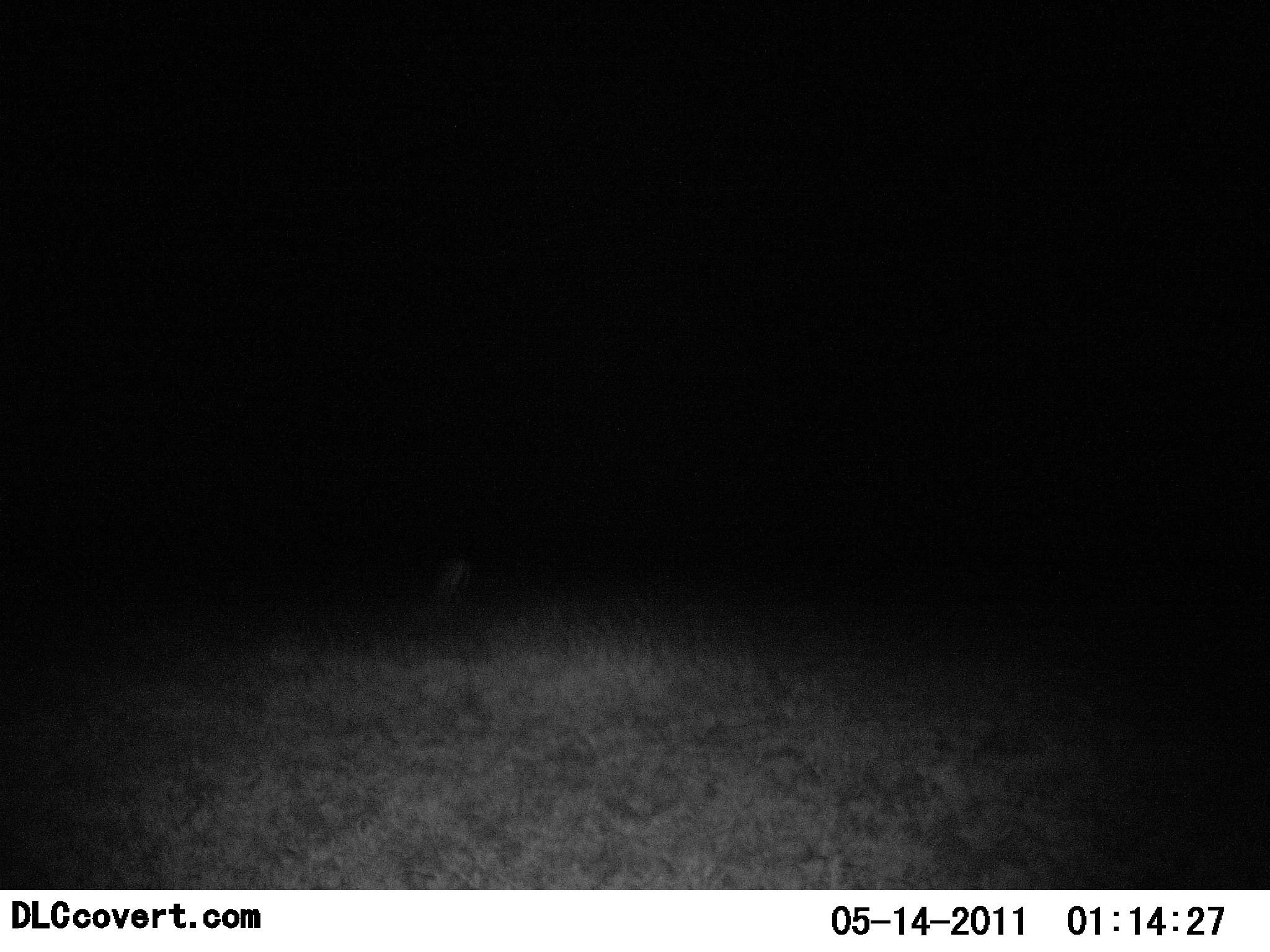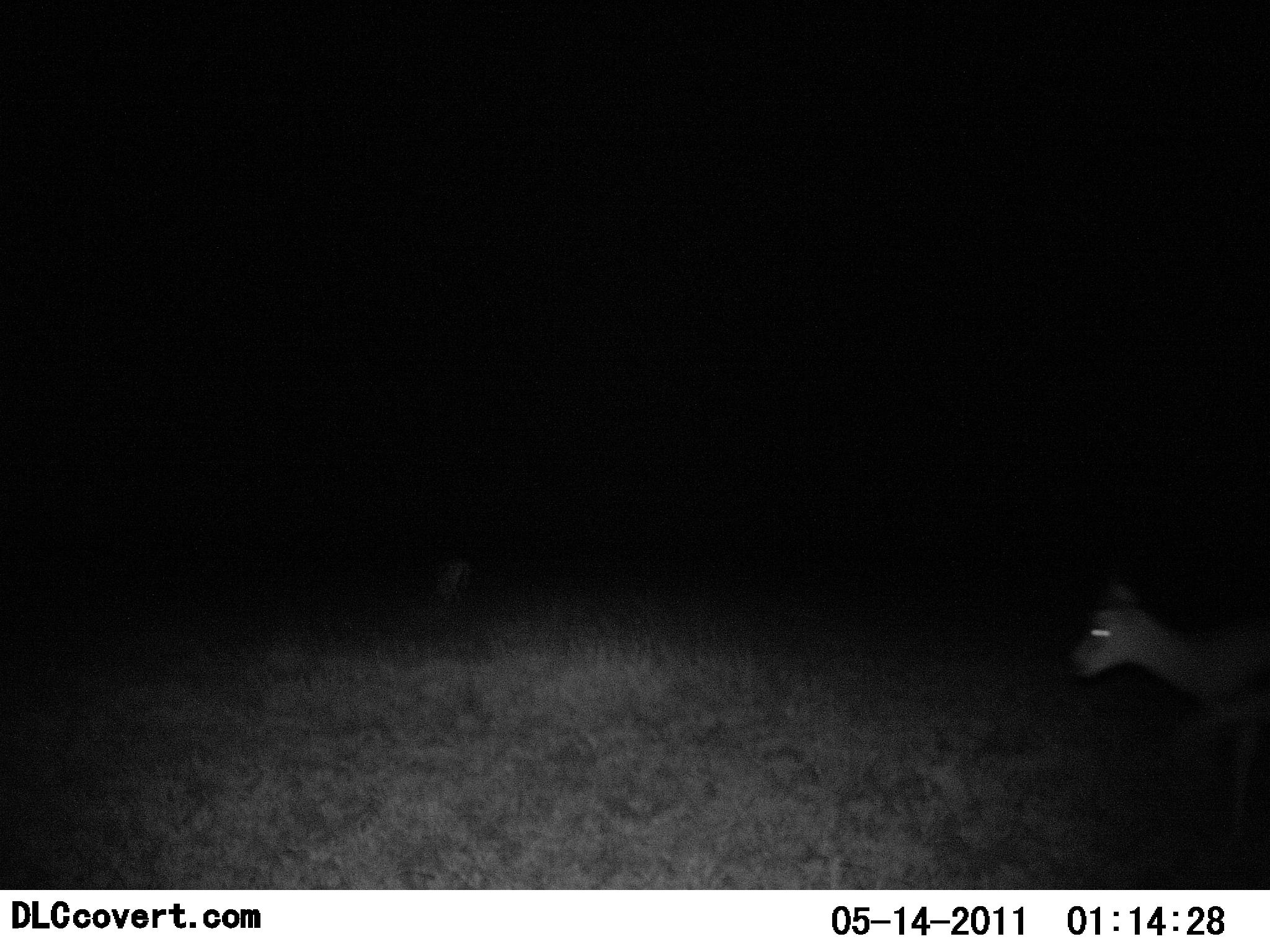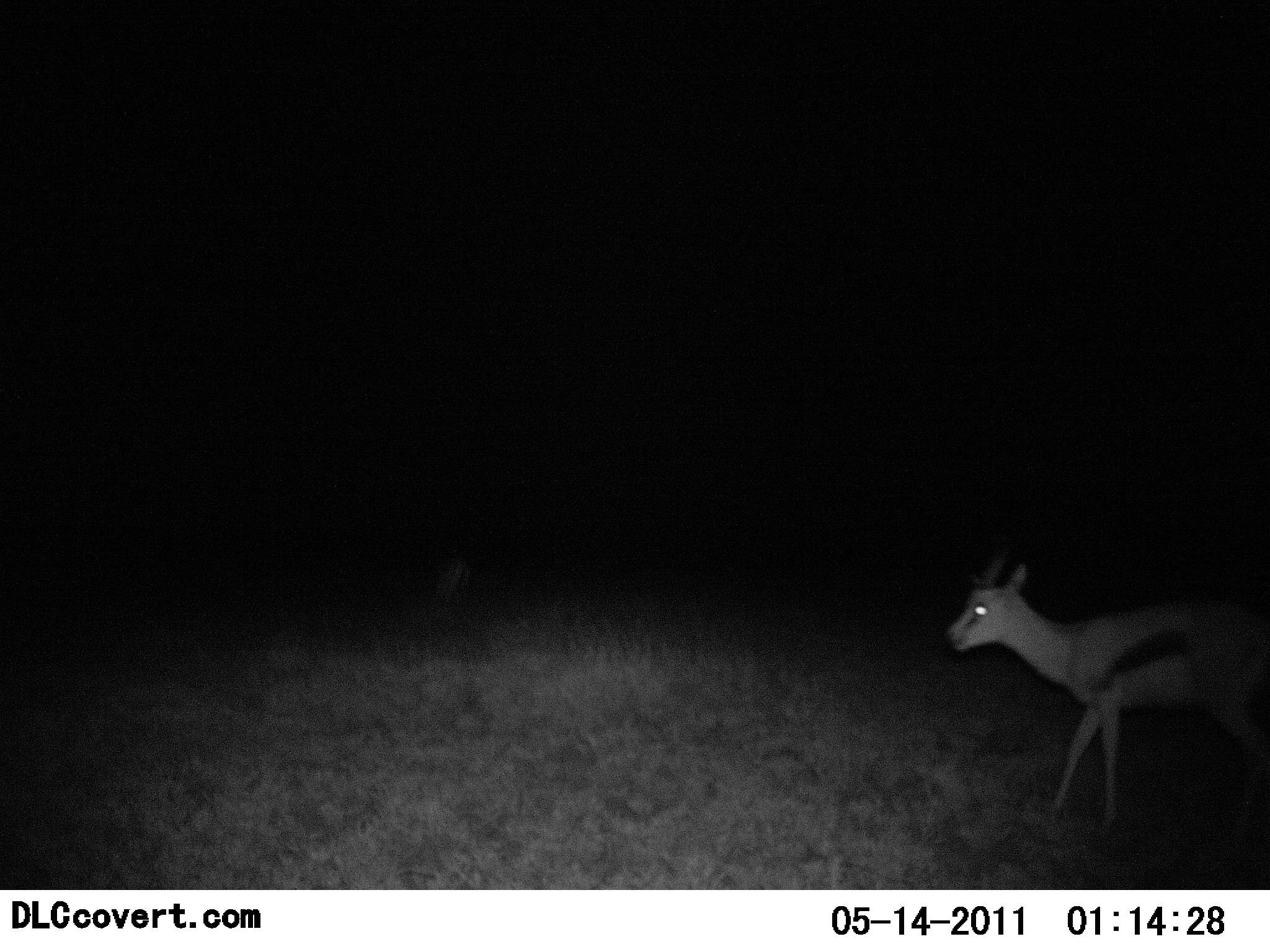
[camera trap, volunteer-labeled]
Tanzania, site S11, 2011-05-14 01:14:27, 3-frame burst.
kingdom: Animalia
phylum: Chordata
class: Mammalia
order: Artiodactyla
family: Bovidae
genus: Eudorcas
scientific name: Eudorcas thomsonii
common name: thomson's gazelle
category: gazellethomsons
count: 1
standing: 0%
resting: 0%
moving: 100%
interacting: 0%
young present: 0%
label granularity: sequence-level